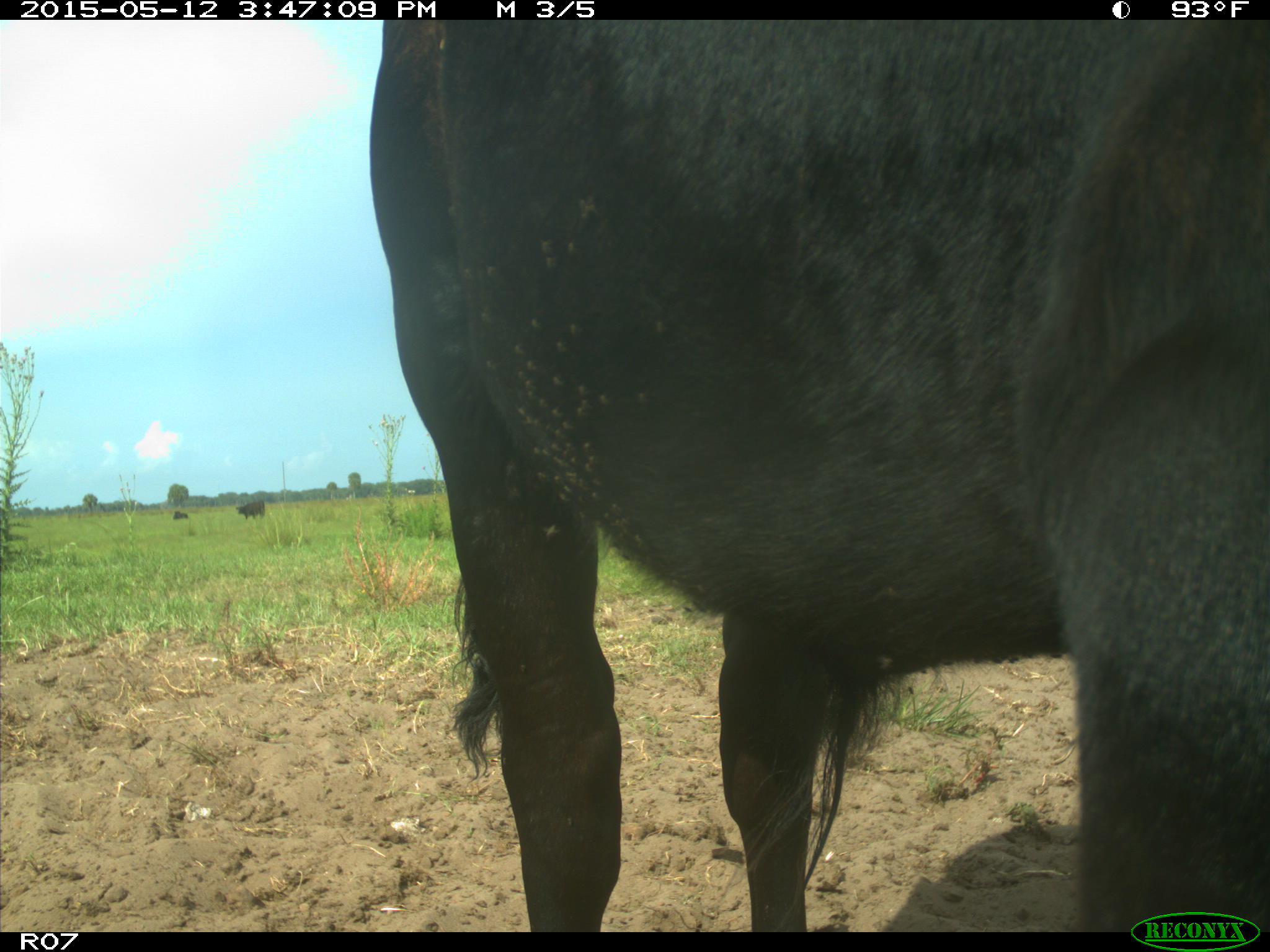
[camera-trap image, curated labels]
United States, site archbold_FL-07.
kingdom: Animalia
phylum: Chordata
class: Mammalia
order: Artiodactyla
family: Bovidae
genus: Bos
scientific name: Bos taurus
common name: domestic cow